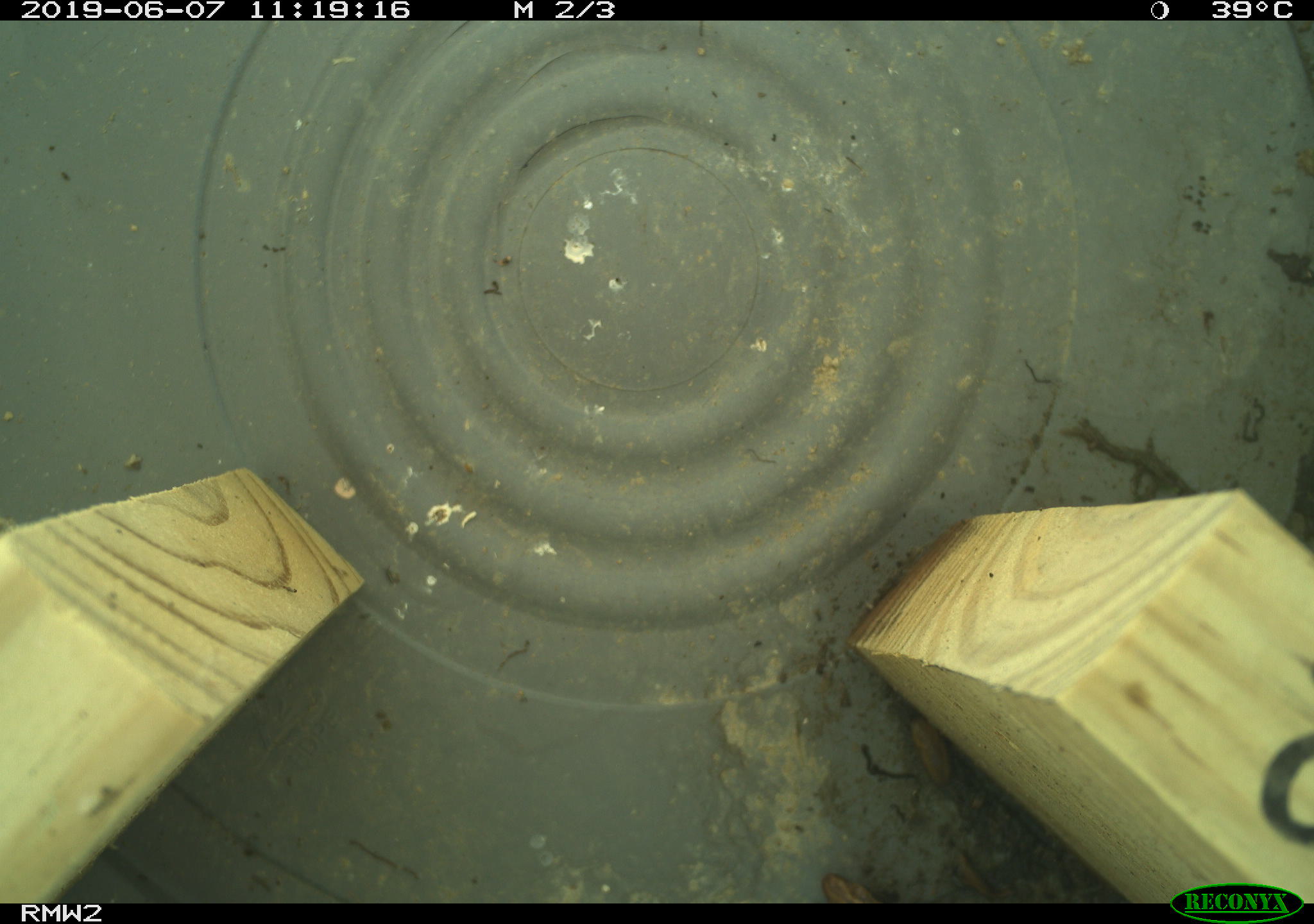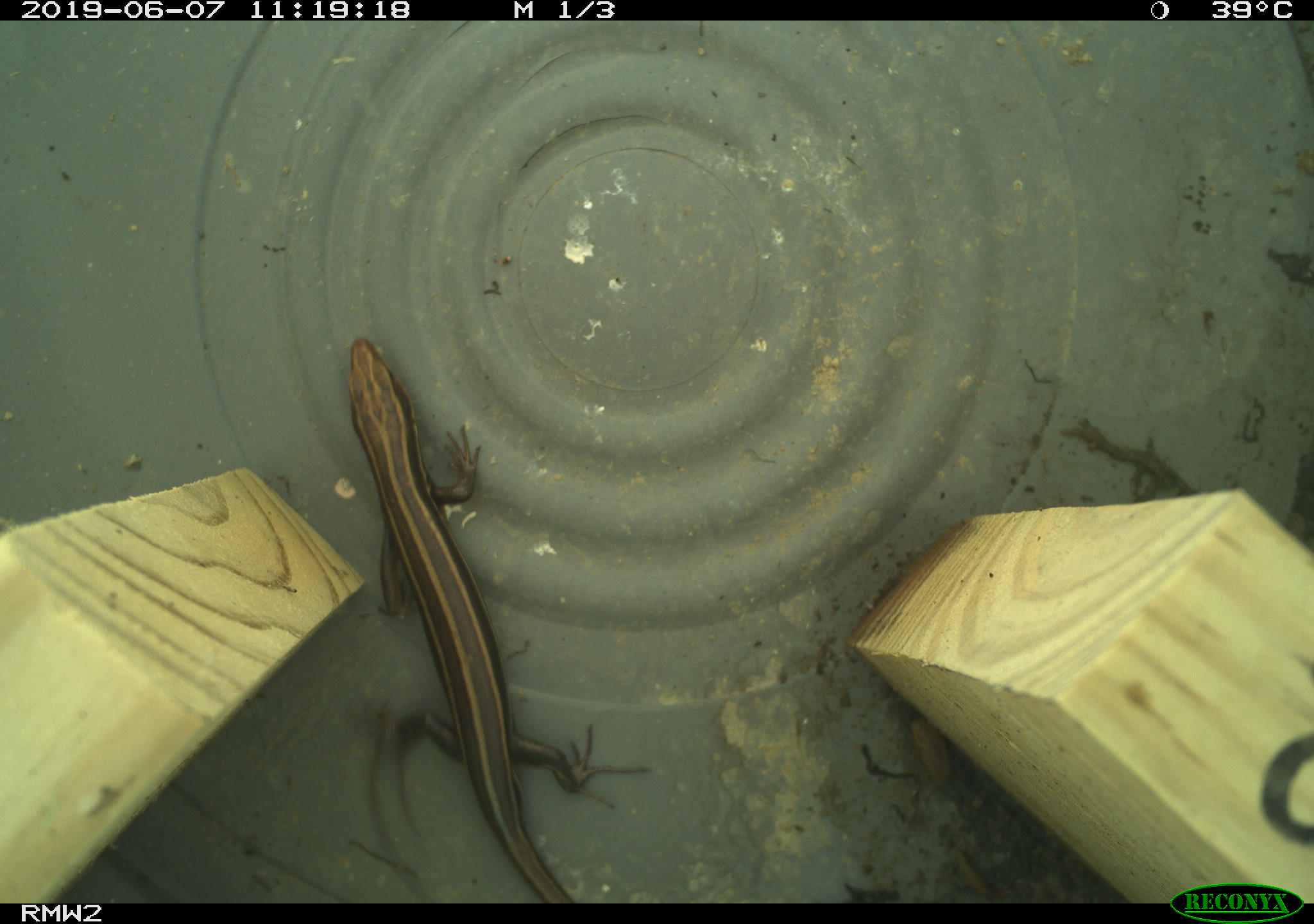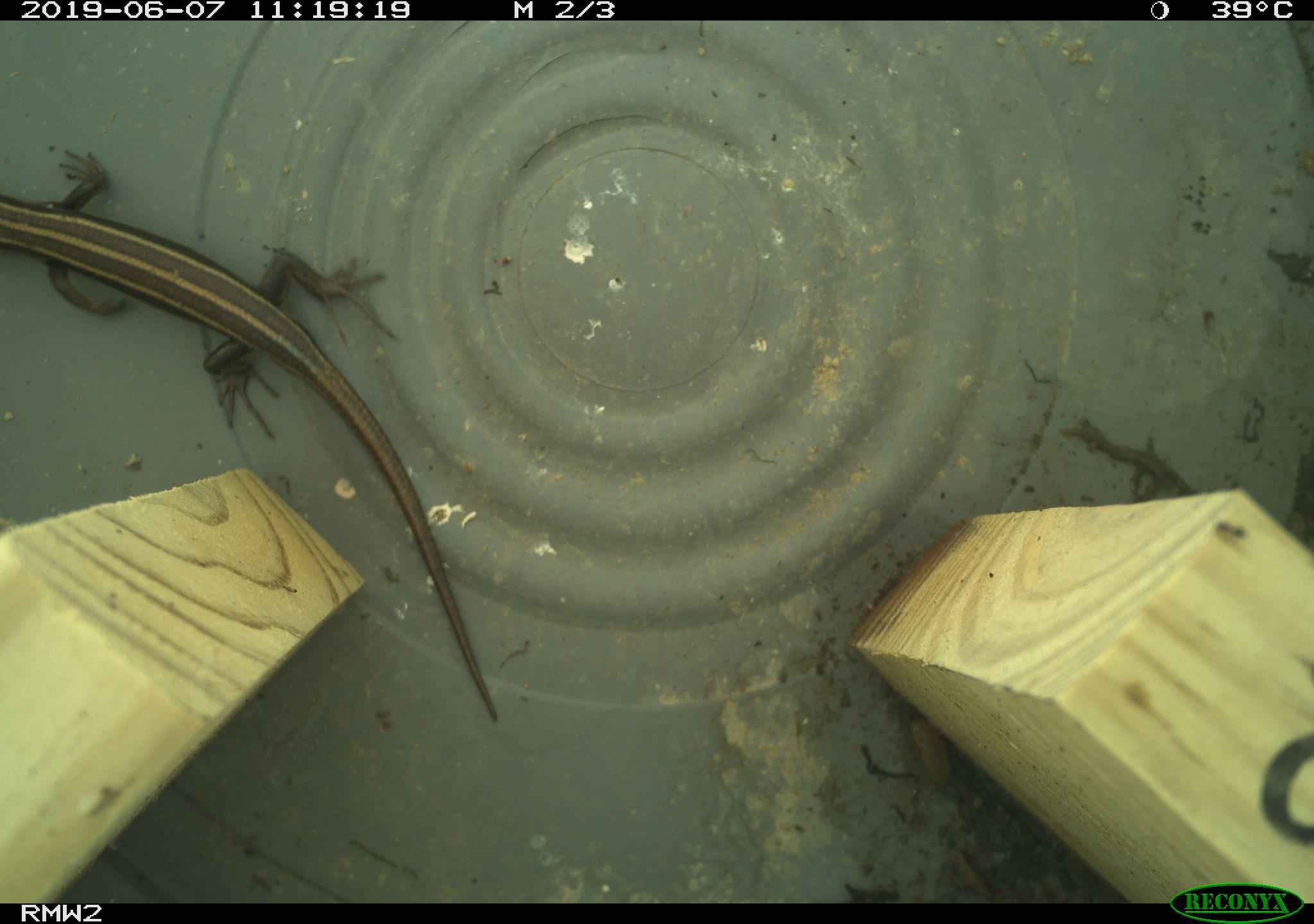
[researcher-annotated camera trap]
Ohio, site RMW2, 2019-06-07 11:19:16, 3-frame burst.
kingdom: Animalia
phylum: Chordata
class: Reptilia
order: Squamata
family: Scincidae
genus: Plestiodon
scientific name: Plestiodon fasciatus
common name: common five-lined skink